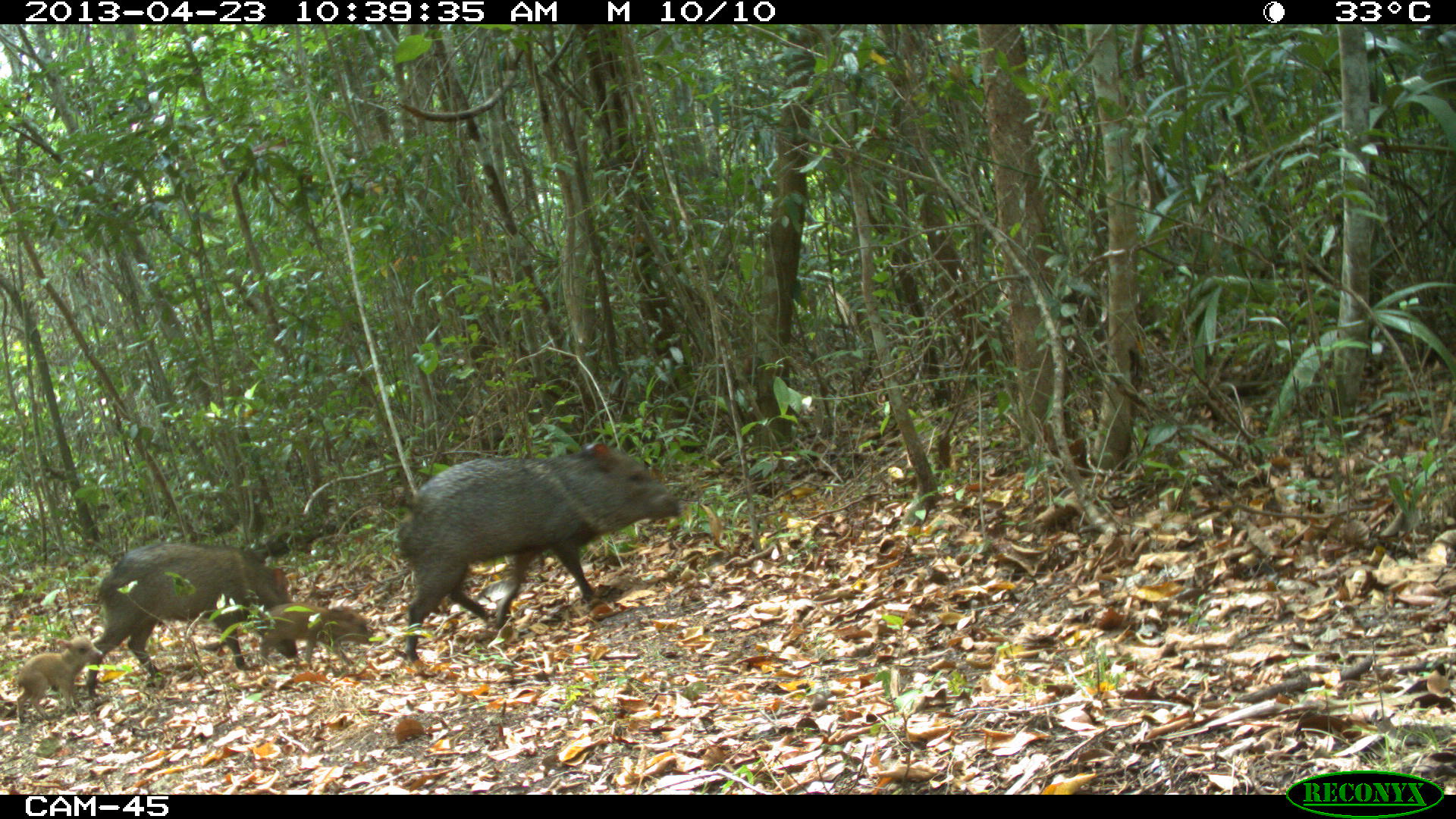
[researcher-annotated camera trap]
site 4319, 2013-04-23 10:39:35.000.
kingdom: Animalia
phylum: Chordata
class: Mammalia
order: Artiodactyla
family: Tayassuidae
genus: Pecari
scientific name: Pecari tajacu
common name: collared peccary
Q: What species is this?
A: Pecari tajacu (collared peccary).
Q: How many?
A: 5.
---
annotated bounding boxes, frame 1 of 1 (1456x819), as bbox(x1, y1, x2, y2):
pecari tajacu: bbox(394, 440, 681, 679); bbox(85, 539, 296, 699); bbox(13, 633, 104, 724); bbox(259, 600, 370, 670)